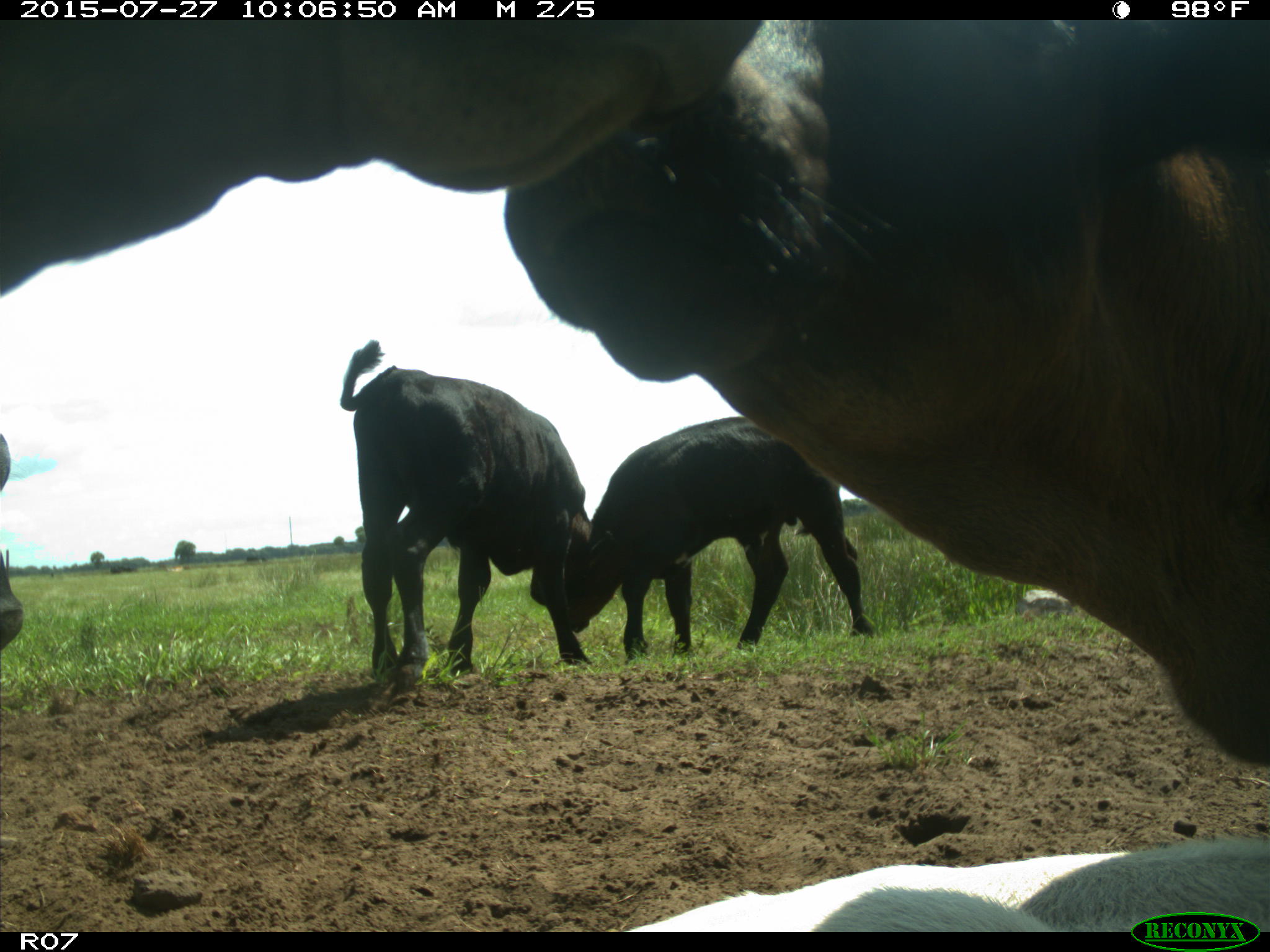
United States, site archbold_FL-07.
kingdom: Animalia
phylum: Chordata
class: Mammalia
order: Artiodactyla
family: Bovidae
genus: Bos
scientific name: Bos taurus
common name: domestic cow